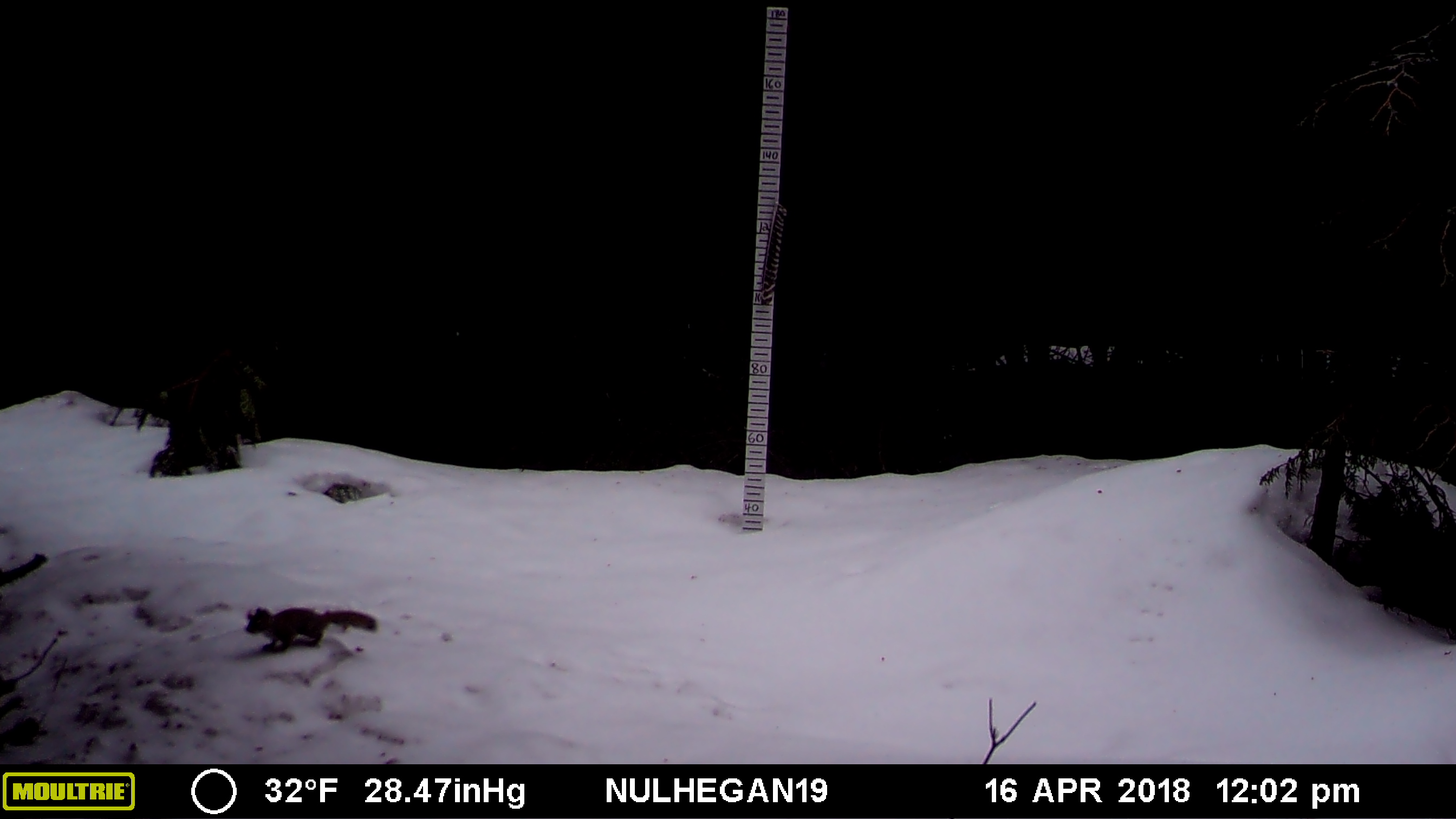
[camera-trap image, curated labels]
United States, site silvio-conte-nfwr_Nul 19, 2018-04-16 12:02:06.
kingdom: Animalia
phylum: Chordata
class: Mammalia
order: Rodentia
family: Sciuridae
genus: Tamiasciurus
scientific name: Tamiasciurus hudsonicus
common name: red squirrel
Red squirrel (Tamiasciurus hudsonicus).